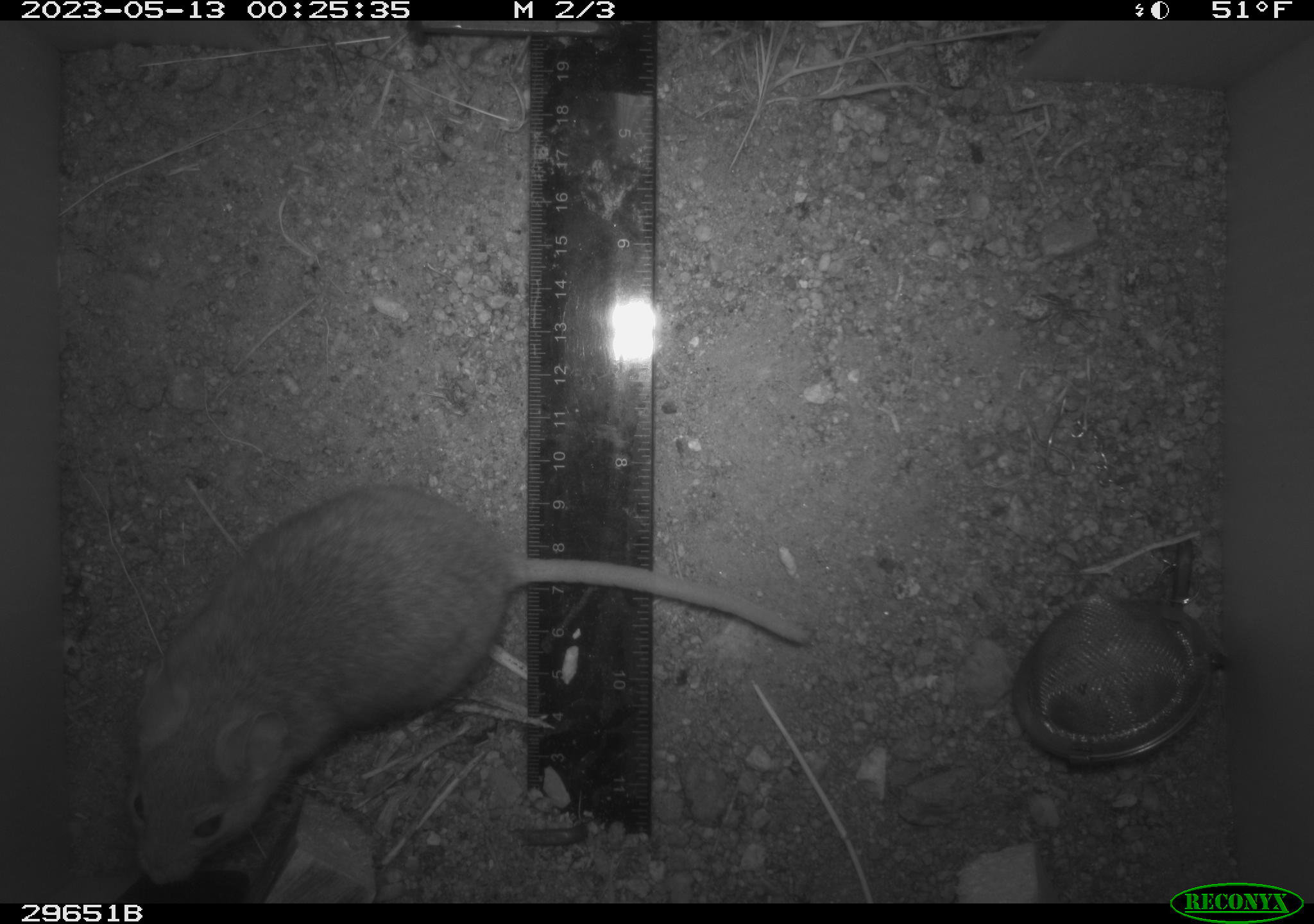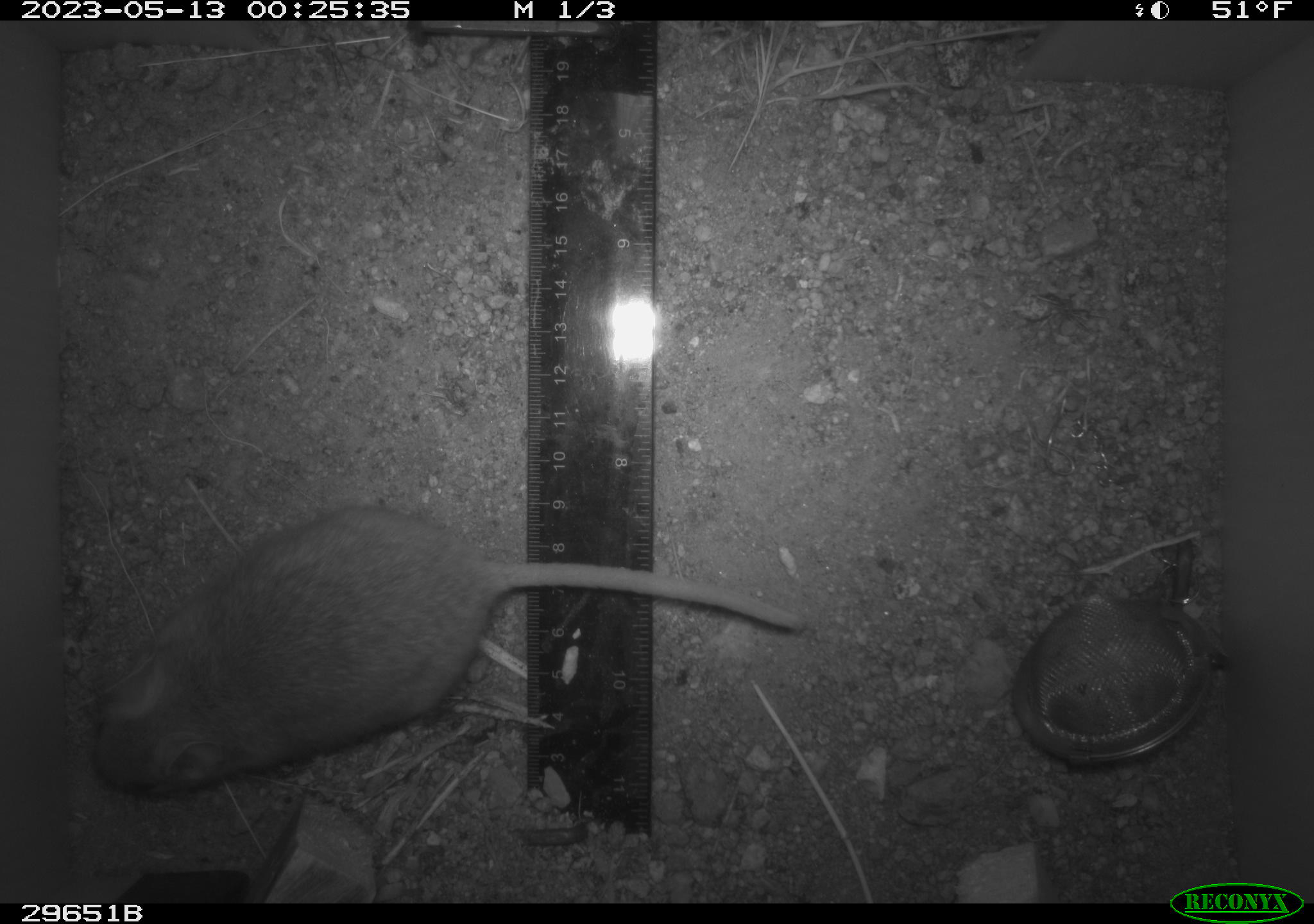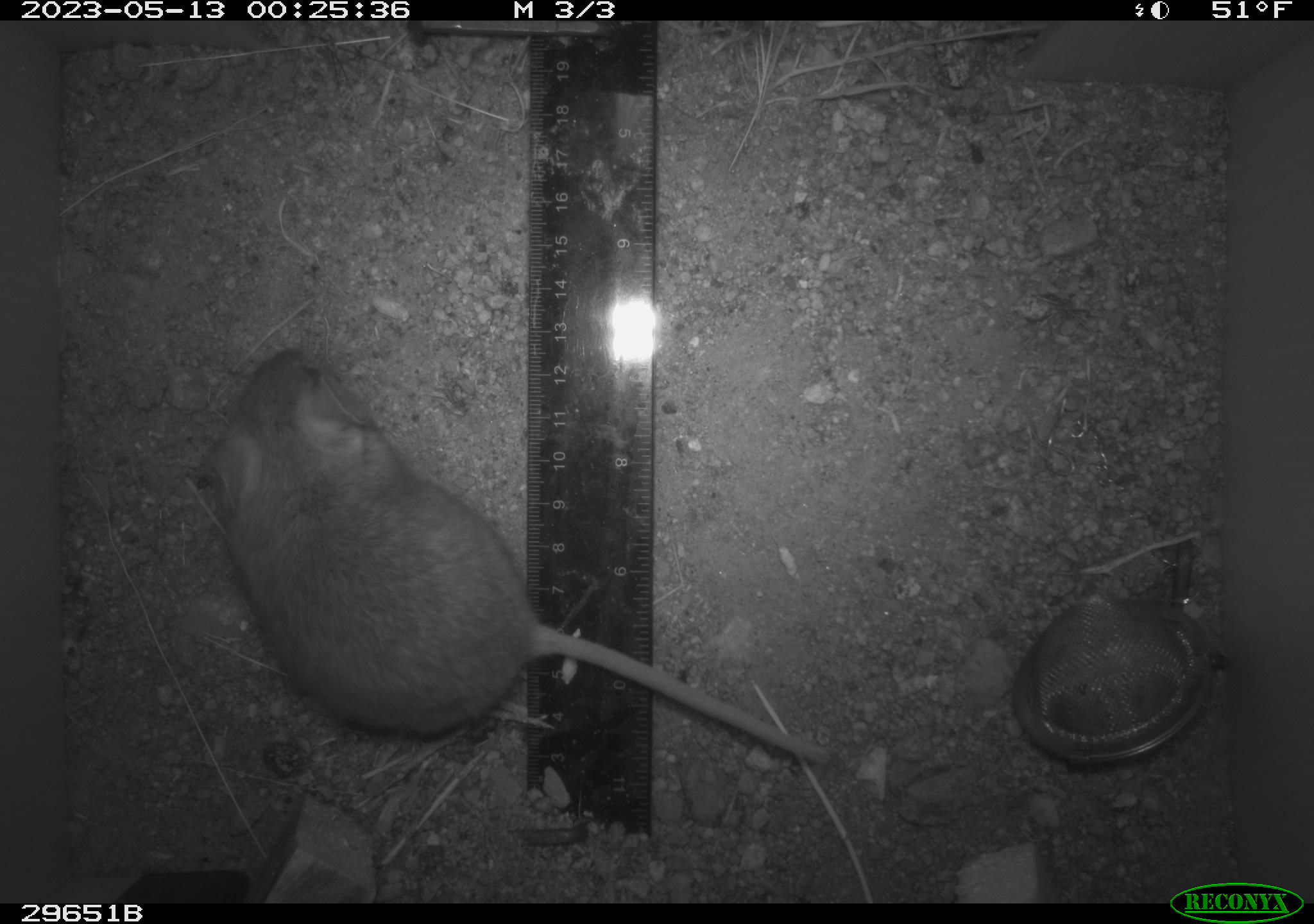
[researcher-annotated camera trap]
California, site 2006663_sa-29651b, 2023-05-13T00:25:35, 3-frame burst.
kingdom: Animalia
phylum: Chordata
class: Mammalia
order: Rodentia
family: Cricetidae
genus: Neotoma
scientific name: Neotoma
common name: pack rat or woodrat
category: neotoma species